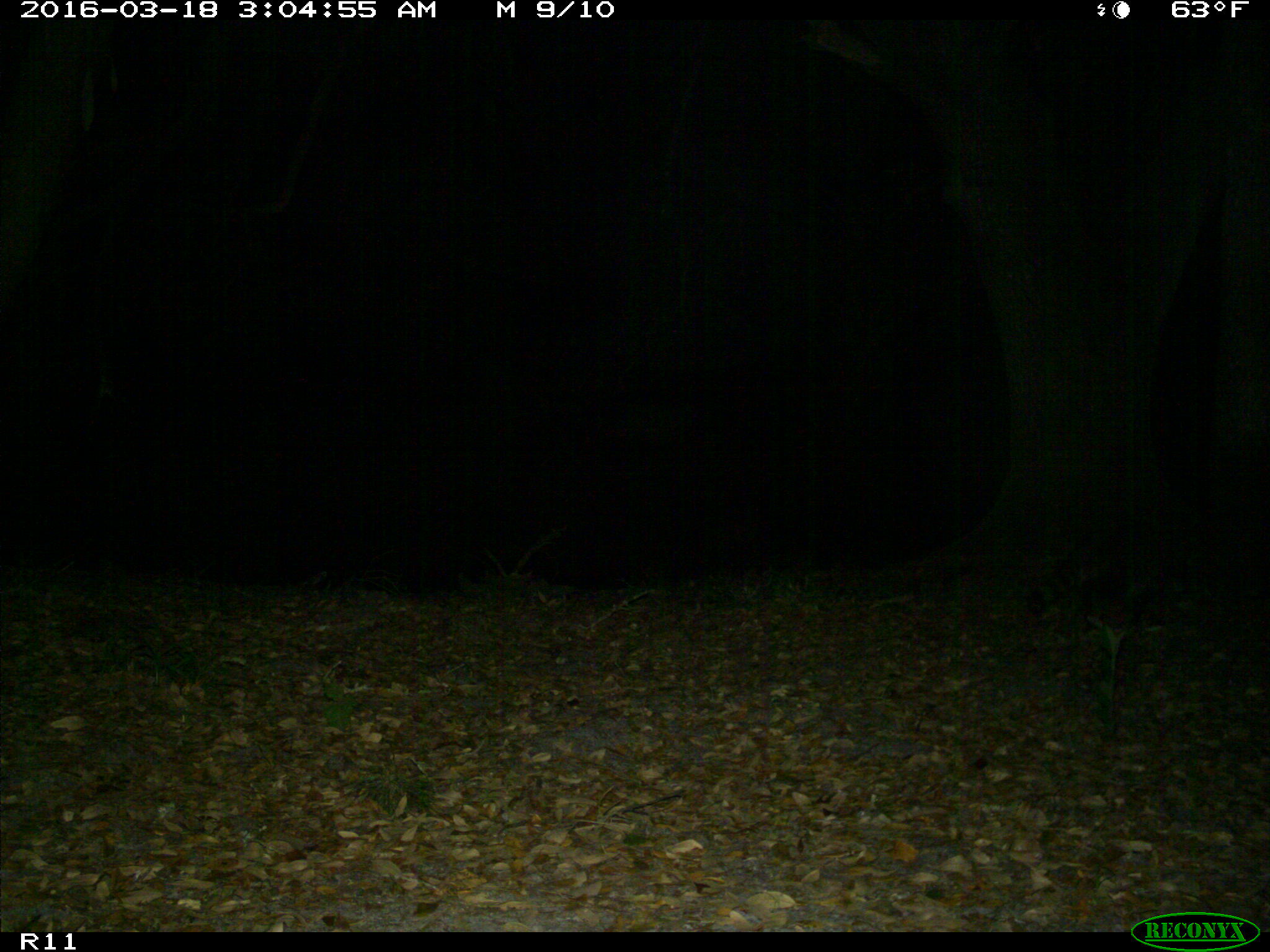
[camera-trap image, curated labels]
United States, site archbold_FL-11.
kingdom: Animalia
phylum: Chordata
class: Mammalia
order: Carnivora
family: Procyonidae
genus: Procyon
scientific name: Procyon lotor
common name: common raccoon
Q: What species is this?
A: Procyon lotor (common raccoon).